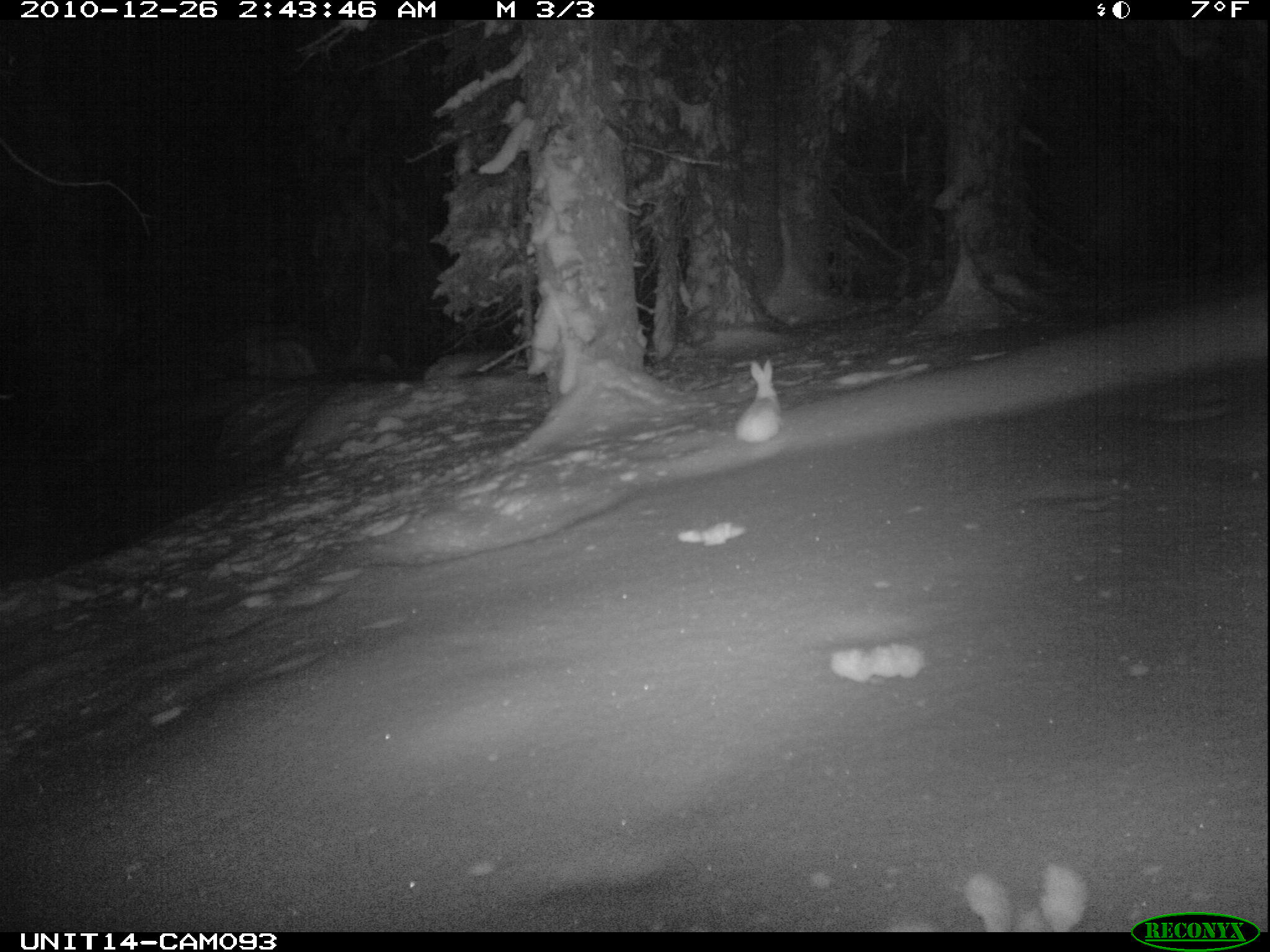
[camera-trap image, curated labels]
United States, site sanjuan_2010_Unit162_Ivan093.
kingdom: Animalia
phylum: Chordata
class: Mammalia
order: Lagomorpha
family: Leporidae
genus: Lepus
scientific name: Lepus americanus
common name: snowshoe hare